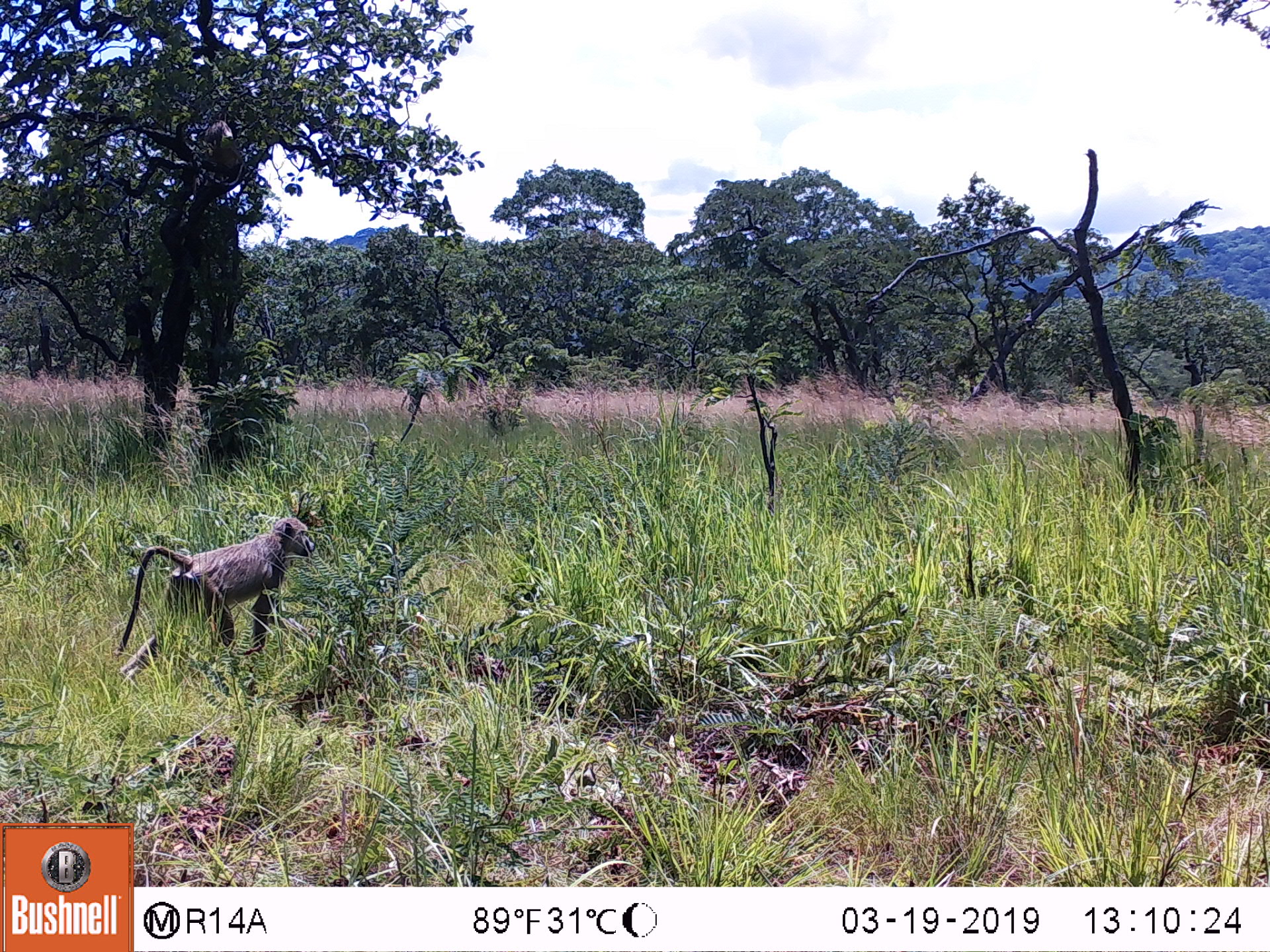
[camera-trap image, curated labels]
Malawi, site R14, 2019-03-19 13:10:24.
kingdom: Animalia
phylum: Chordata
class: Mammalia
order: Primates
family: Cercopithecidae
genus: Papio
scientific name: Papio cynocephalus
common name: yellow baboon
Yellow baboon (Papio cynocephalus), count 1.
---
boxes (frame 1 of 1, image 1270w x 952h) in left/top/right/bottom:
yellow baboon: 113/510/324/677